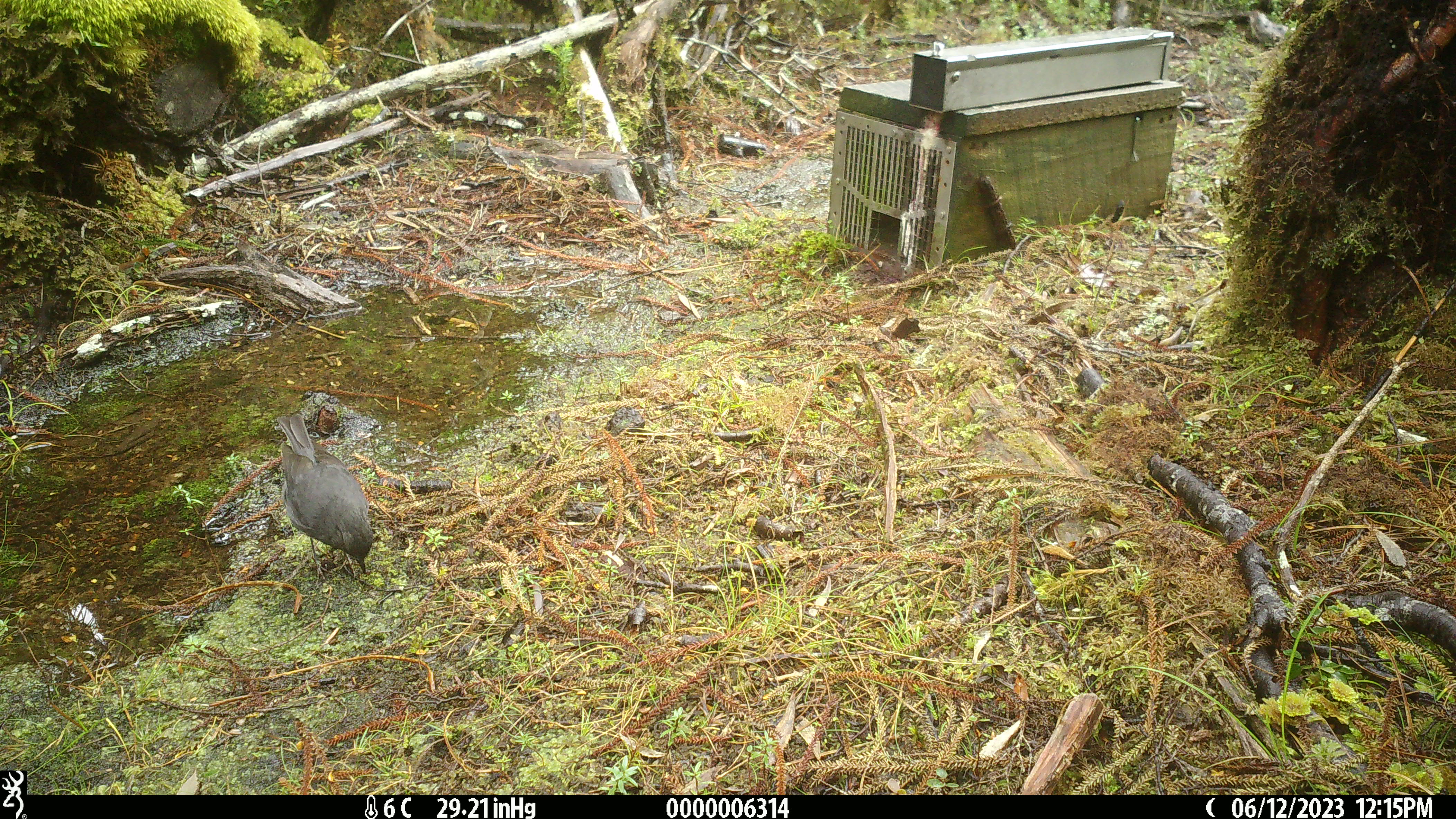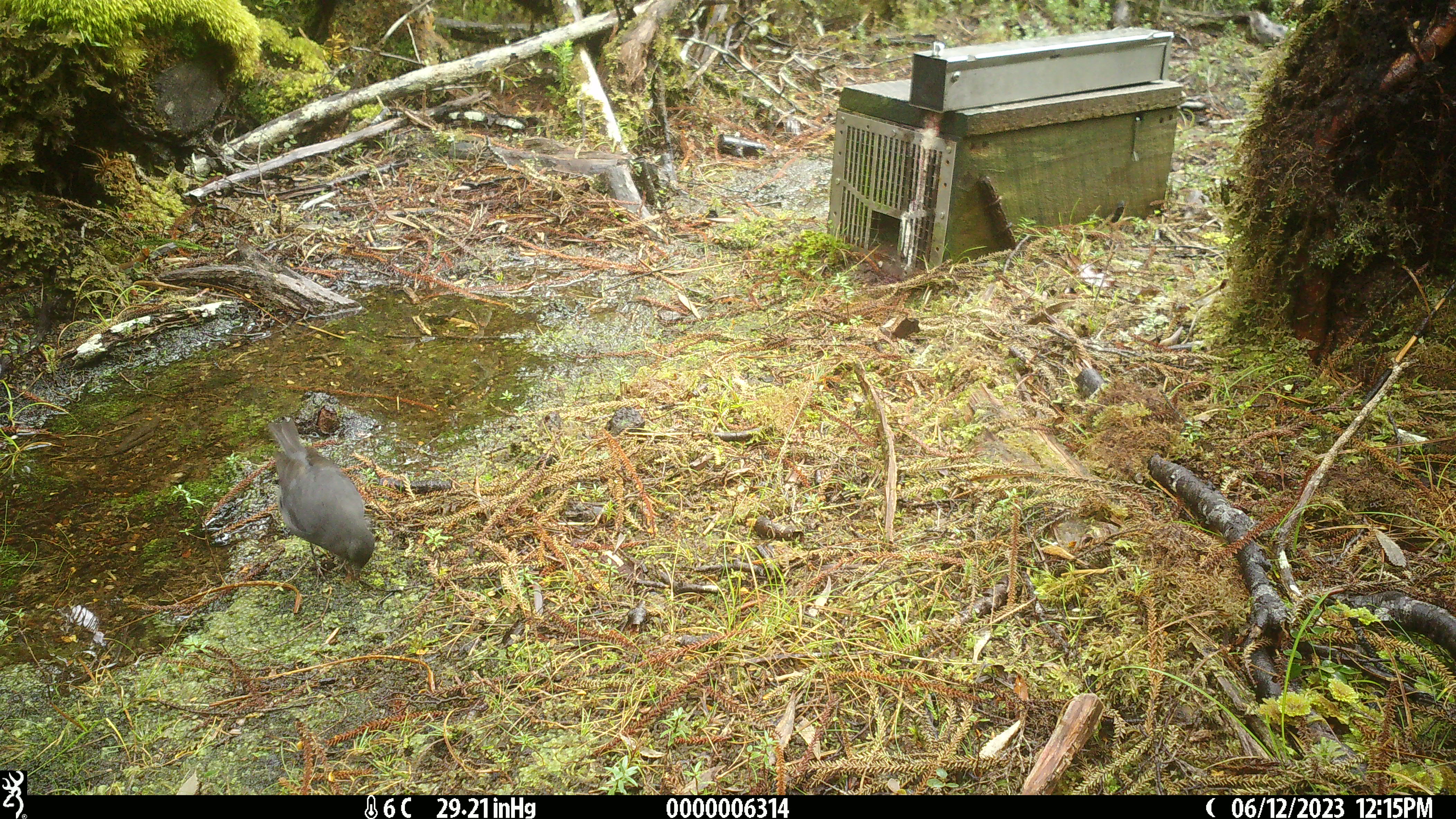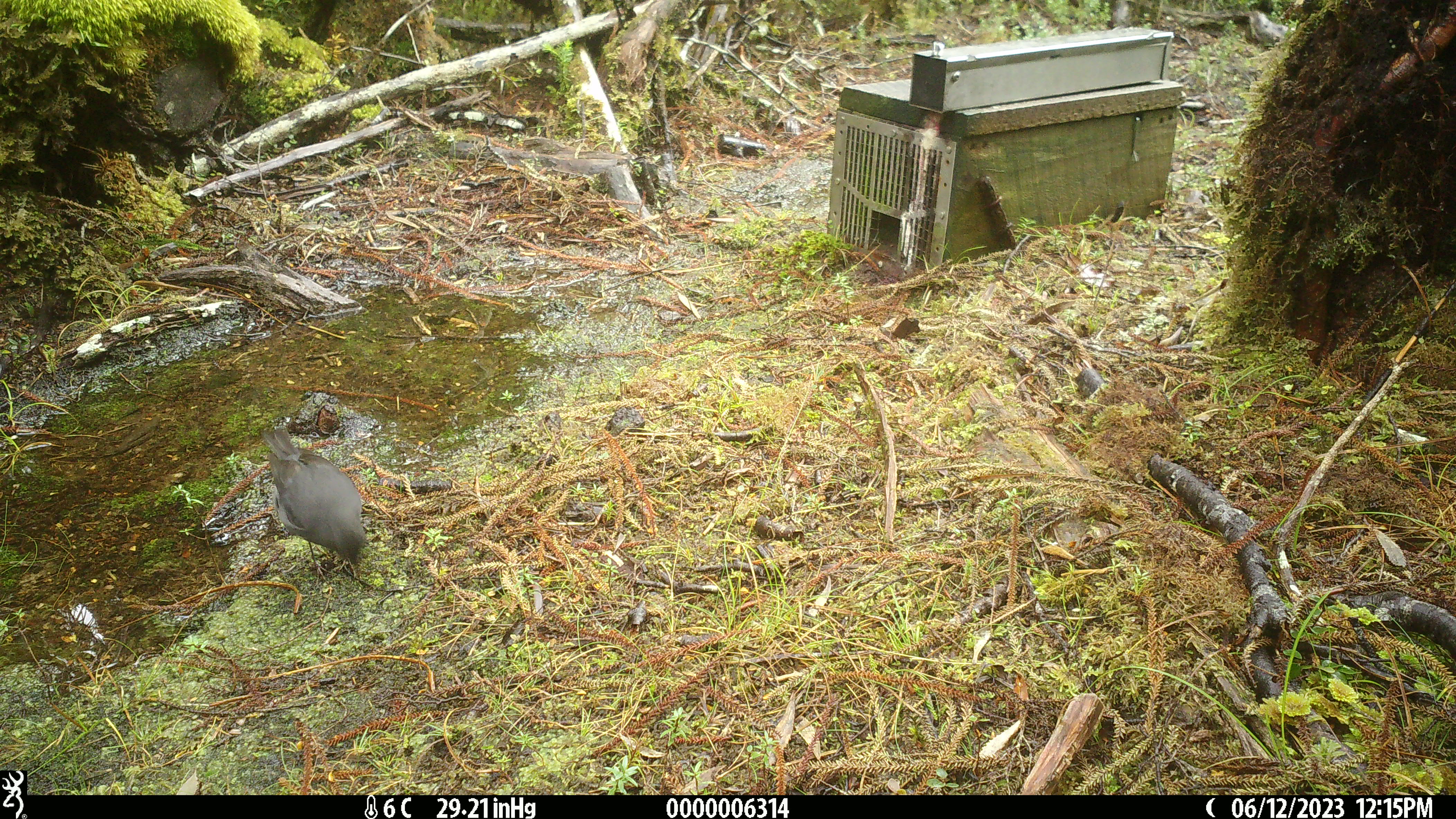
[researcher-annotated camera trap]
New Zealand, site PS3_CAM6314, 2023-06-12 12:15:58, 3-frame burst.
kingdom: Animalia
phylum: Chordata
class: Aves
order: Passeriformes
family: Petroicidae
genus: Petroica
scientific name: Petroica australis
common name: new zealand robin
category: robin